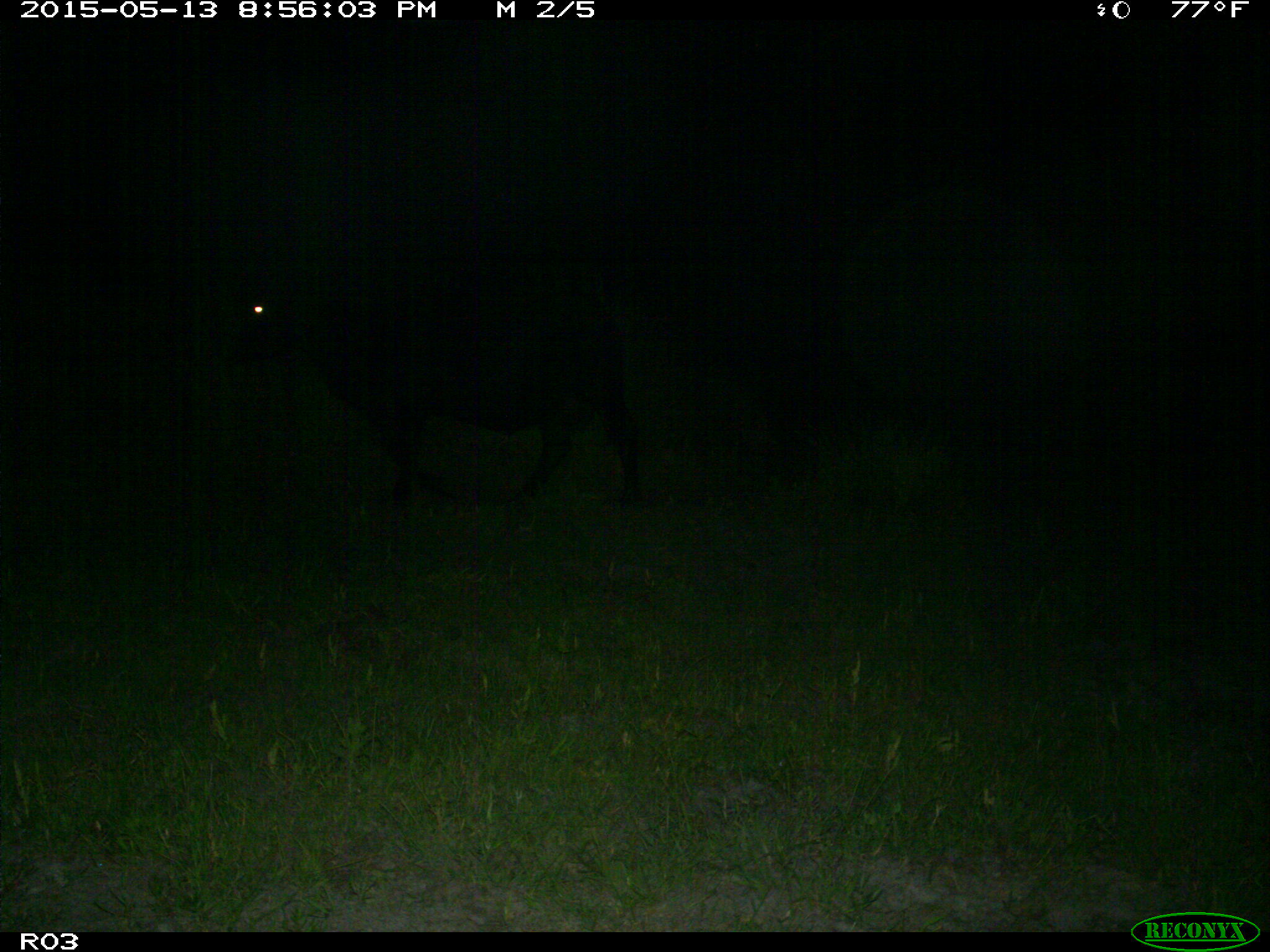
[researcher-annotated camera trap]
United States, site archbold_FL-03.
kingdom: Animalia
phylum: Chordata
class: Mammalia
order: Artiodactyla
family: Bovidae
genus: Bos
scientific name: Bos taurus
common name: domestic cow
Bos taurus (domestic cow).